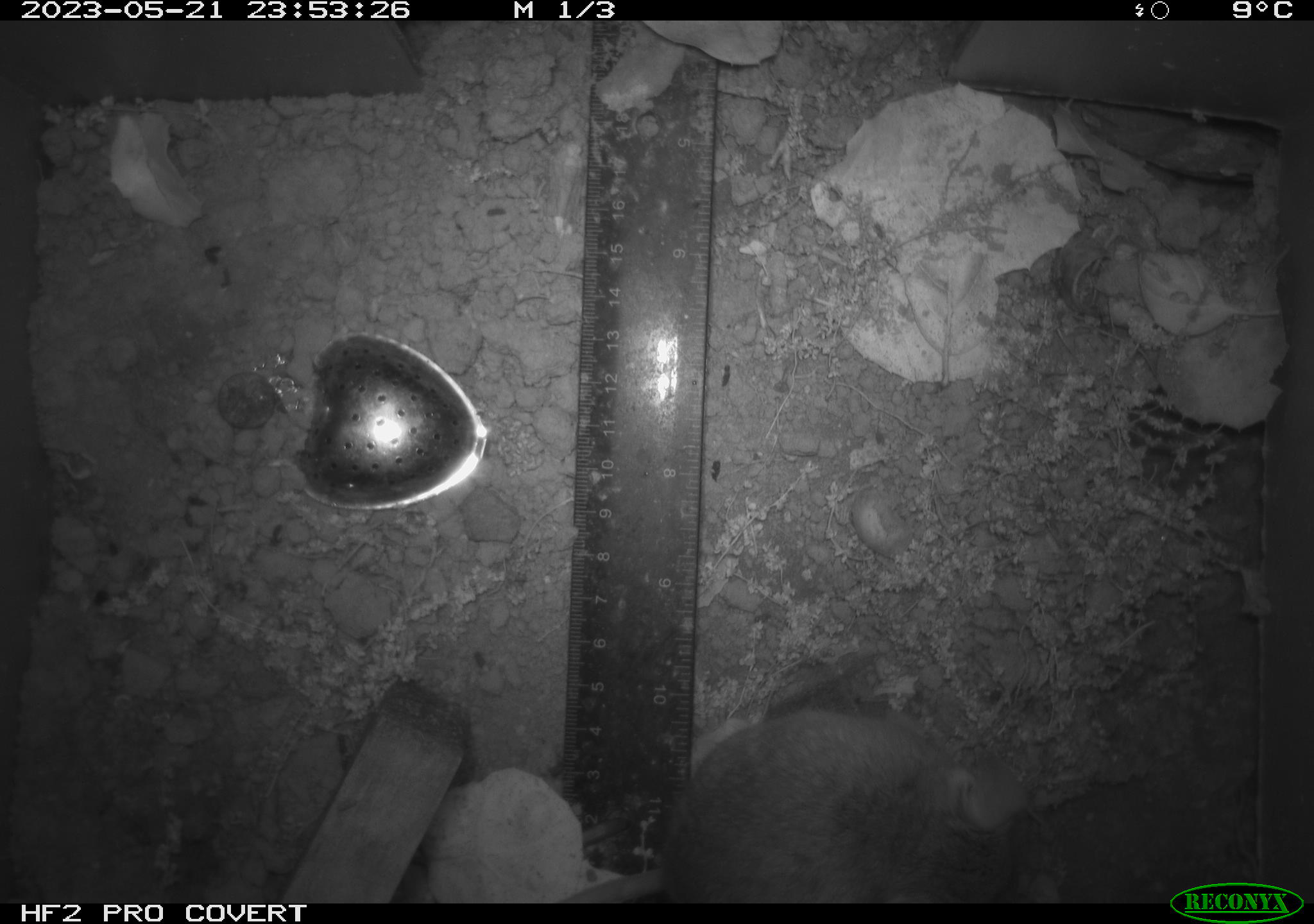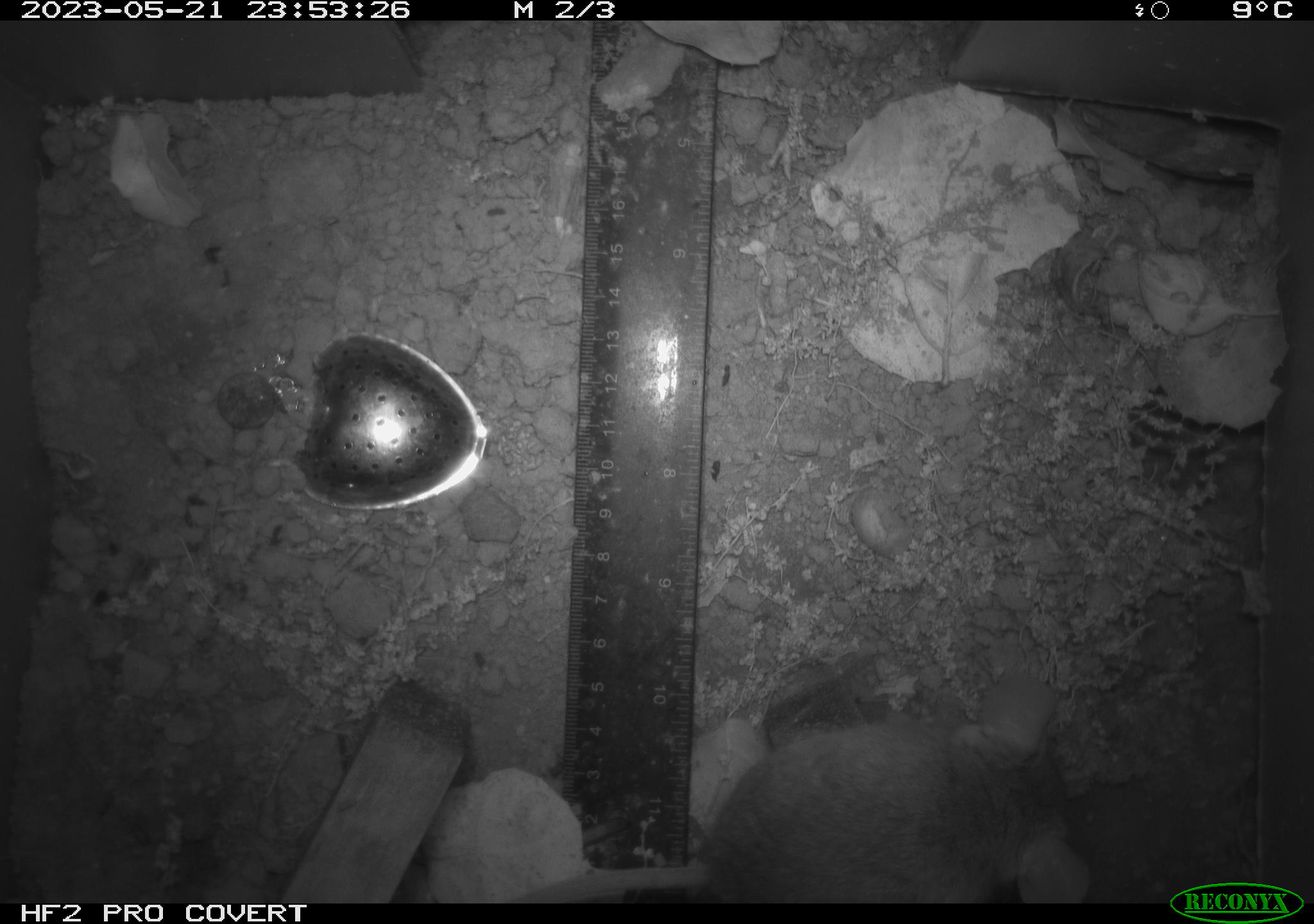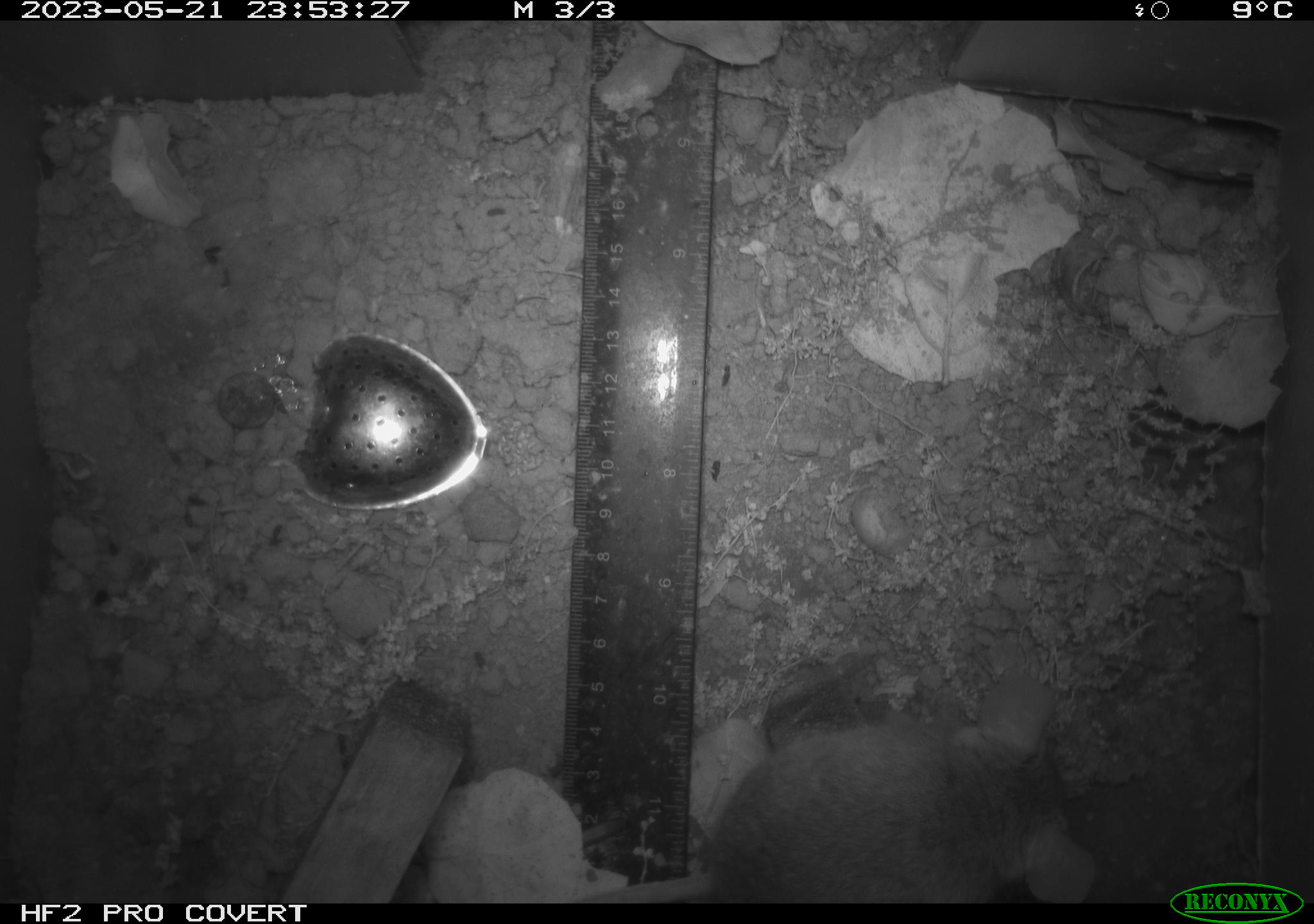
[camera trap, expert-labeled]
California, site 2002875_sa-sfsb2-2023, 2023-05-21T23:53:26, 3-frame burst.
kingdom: Animalia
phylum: Chordata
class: Mammalia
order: Rodentia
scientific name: Rodentia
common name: mouse species